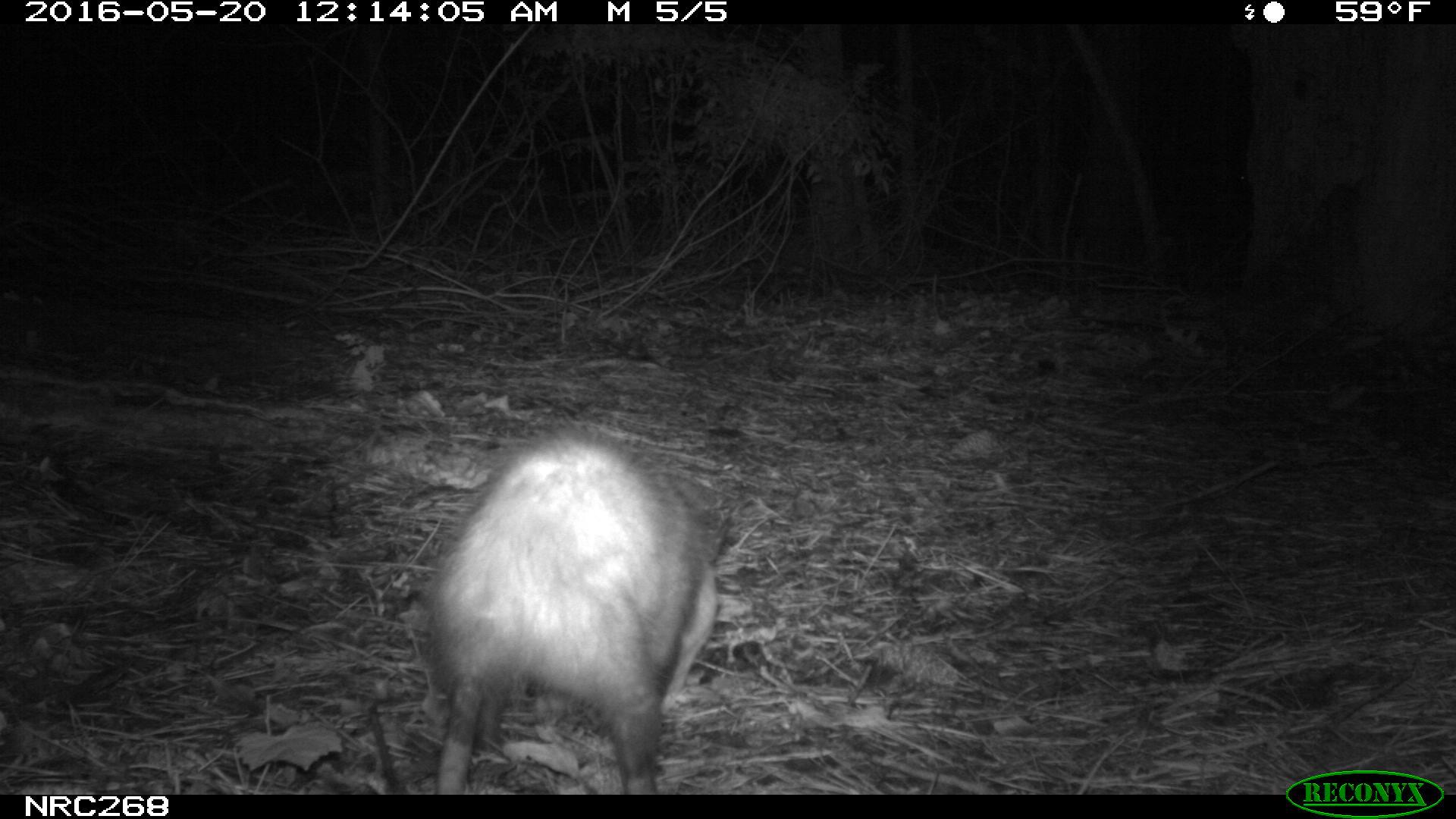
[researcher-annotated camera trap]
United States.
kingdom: Animalia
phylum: Chordata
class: Mammalia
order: Didelphimorphia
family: Didelphidae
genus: Didelphis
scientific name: Didelphis virginiana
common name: virginia opossum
Virginia Opossum (Didelphis virginiana).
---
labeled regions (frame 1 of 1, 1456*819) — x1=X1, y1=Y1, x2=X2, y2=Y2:
Virginia Opossum: x1=410, y1=410, x2=730, y2=797